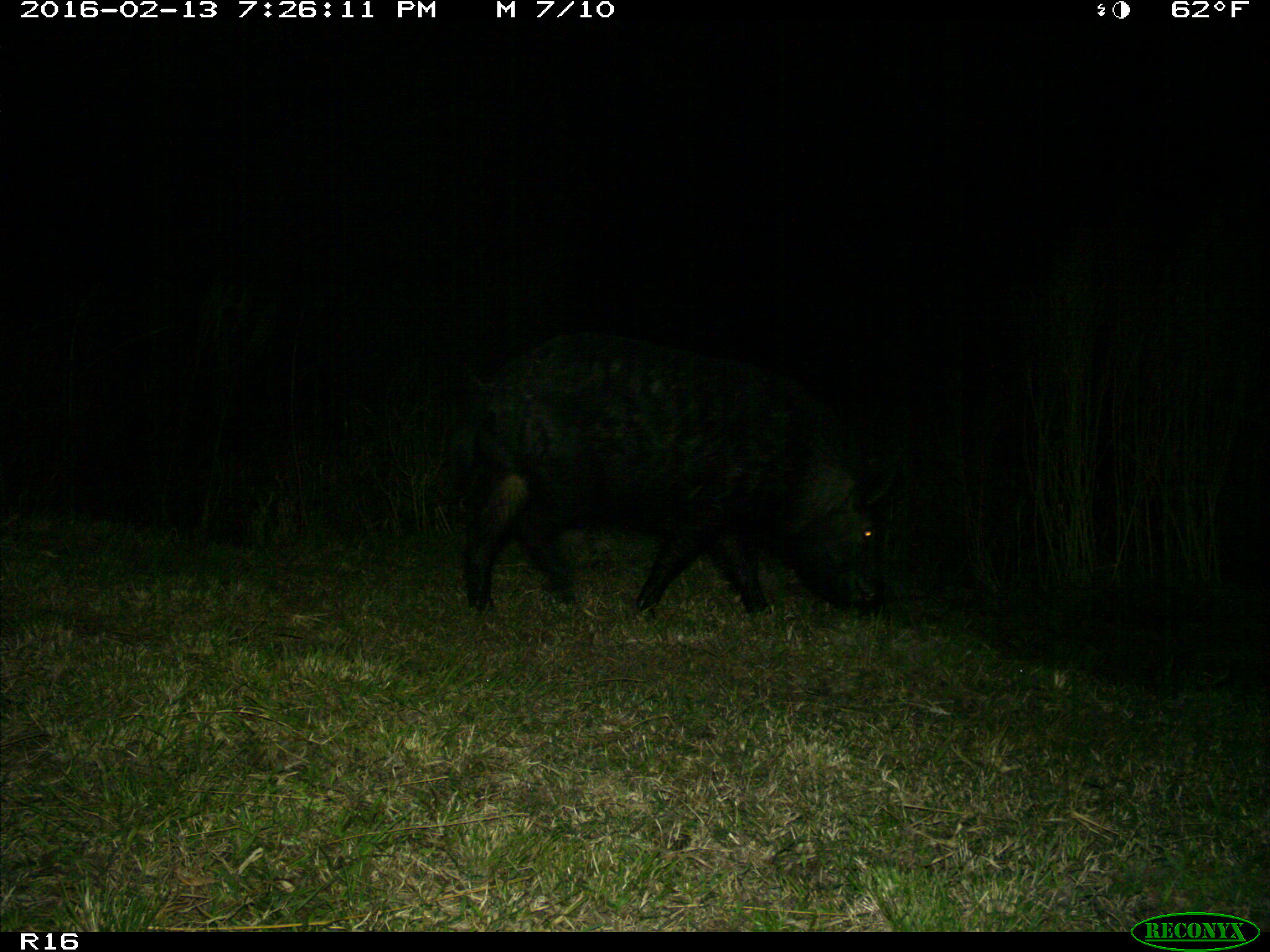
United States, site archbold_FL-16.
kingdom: Animalia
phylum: Chordata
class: Mammalia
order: Artiodactyla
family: Suidae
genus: Sus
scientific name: Sus scrofa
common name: wild boar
Sus scrofa (wild boar).